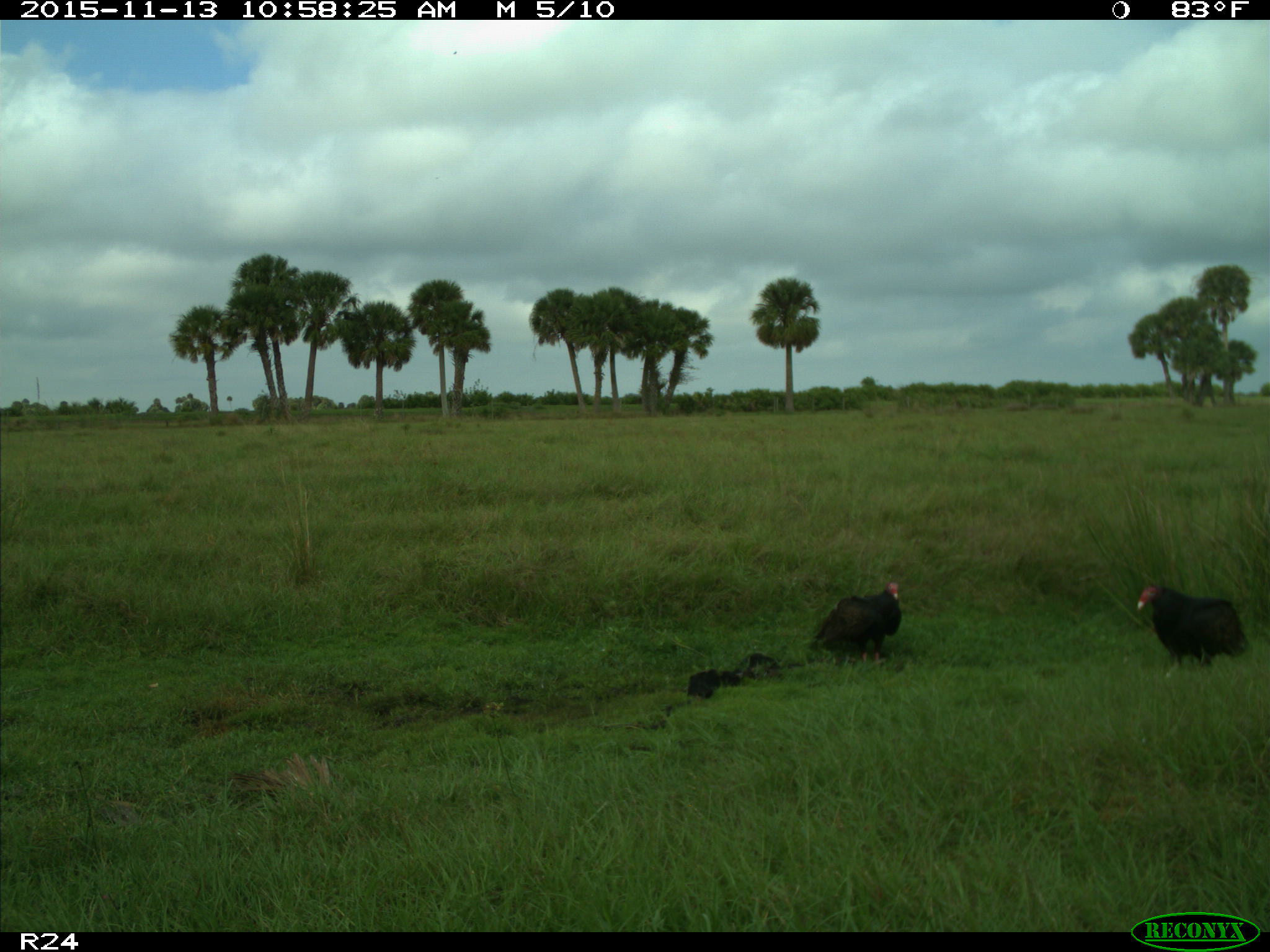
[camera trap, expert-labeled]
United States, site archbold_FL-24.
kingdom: Animalia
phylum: Chordata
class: Aves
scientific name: Aves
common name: birds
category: unidentified bird